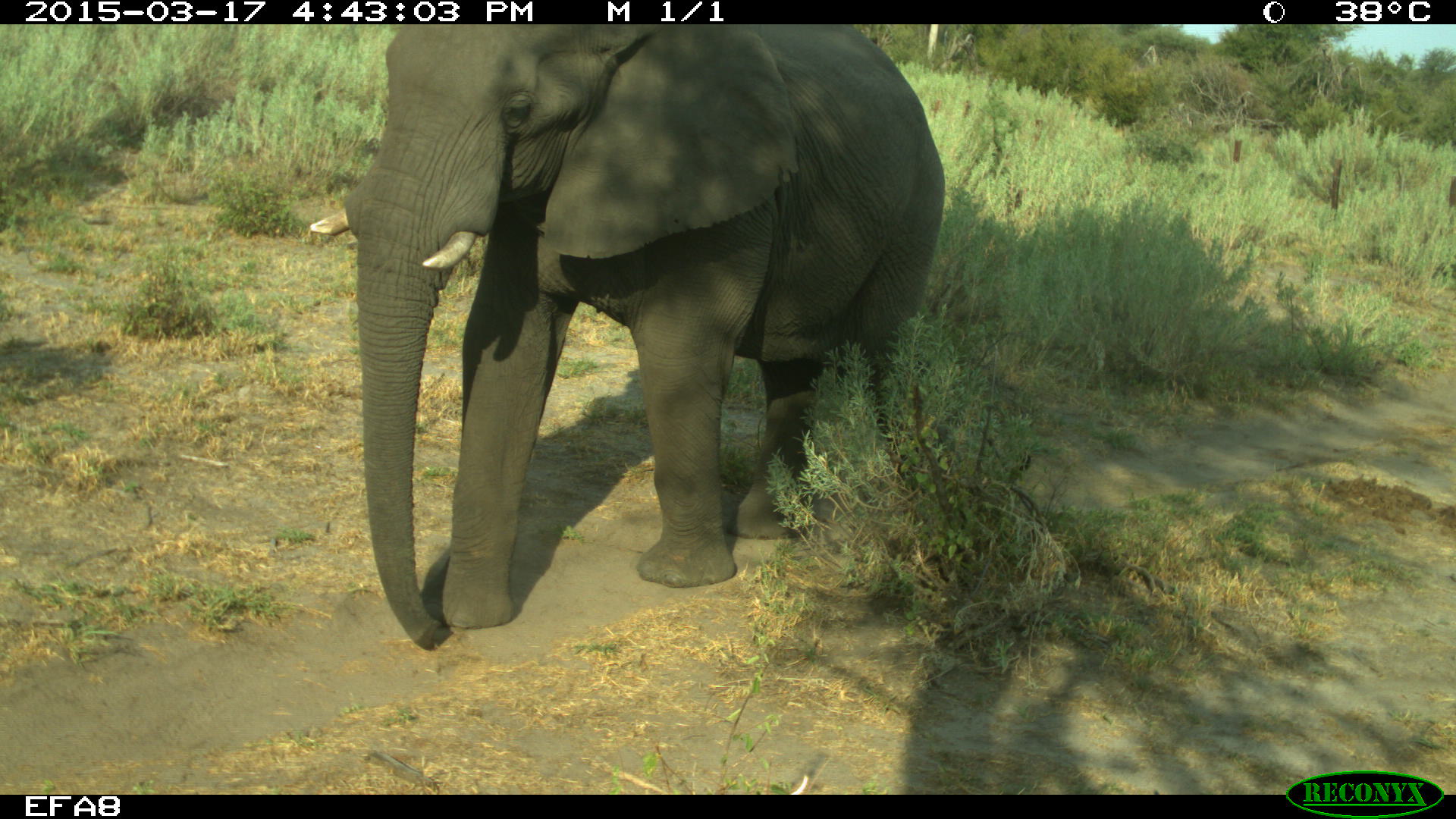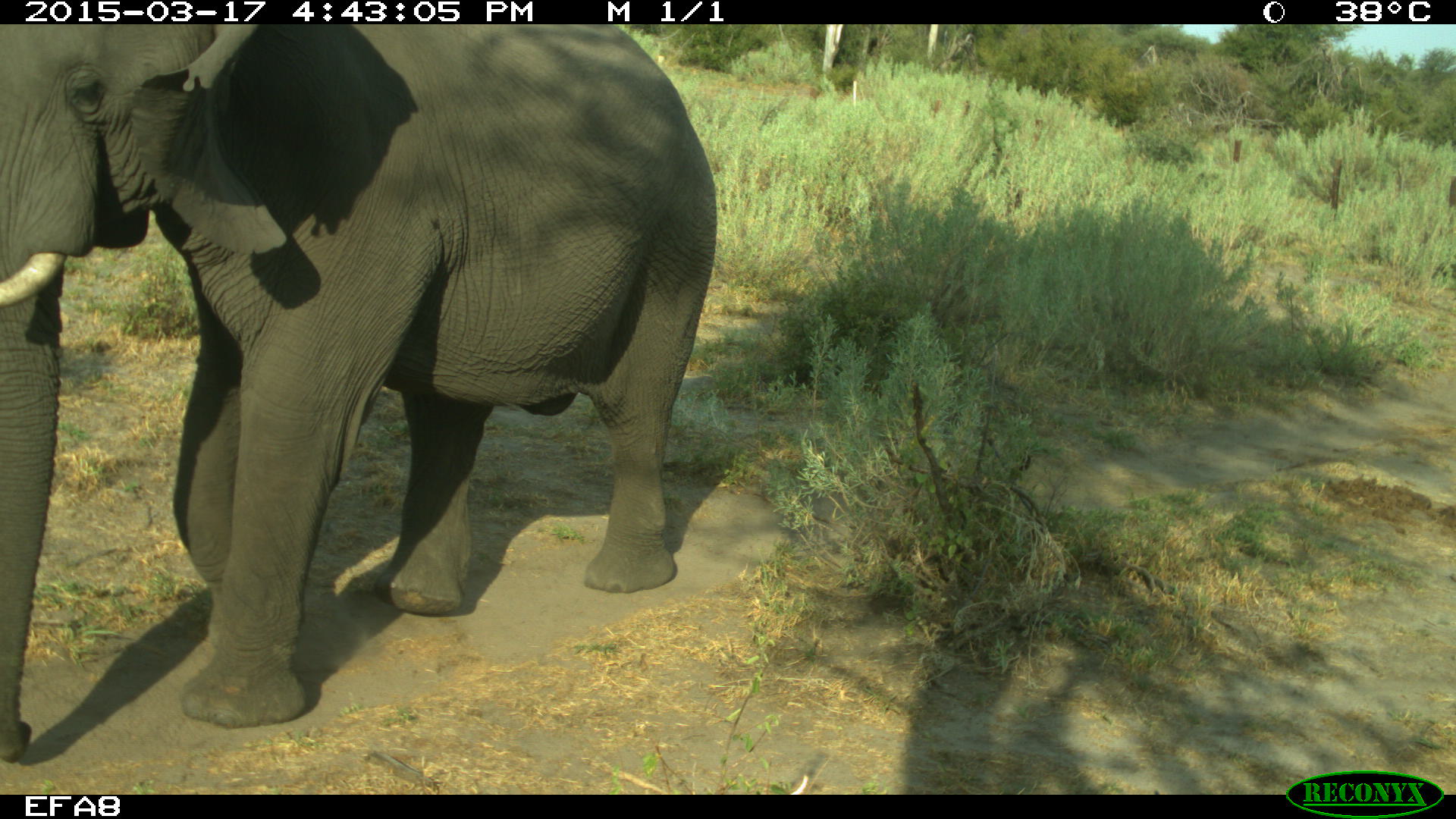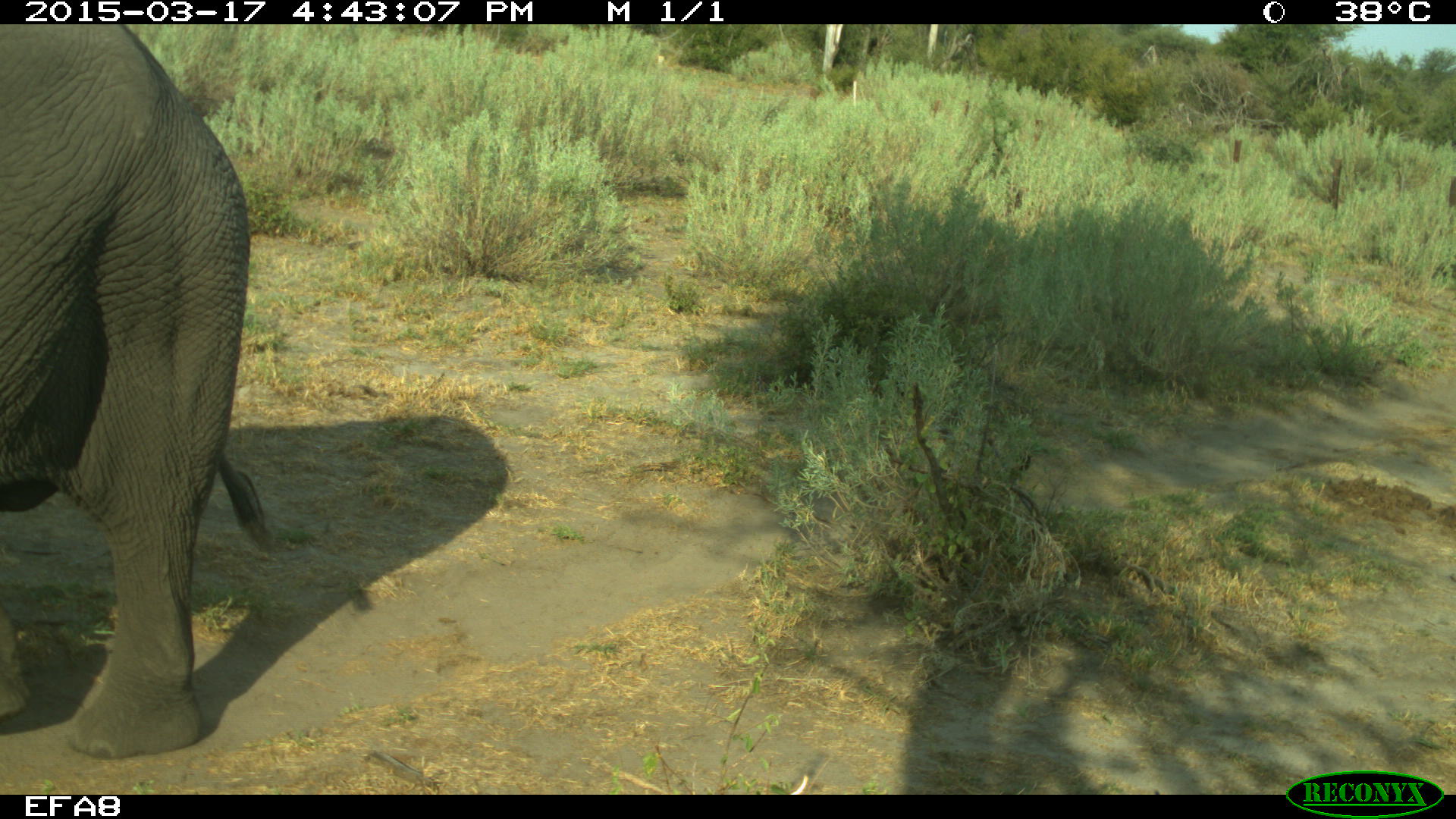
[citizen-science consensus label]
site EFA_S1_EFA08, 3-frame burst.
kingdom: Animalia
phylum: Chordata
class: Mammalia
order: Proboscidea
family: Elephantidae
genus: Loxodonta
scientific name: Loxodonta africana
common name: african bush elephant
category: elephant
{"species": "elephant (african bush elephant) (Loxodonta africana)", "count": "1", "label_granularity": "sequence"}